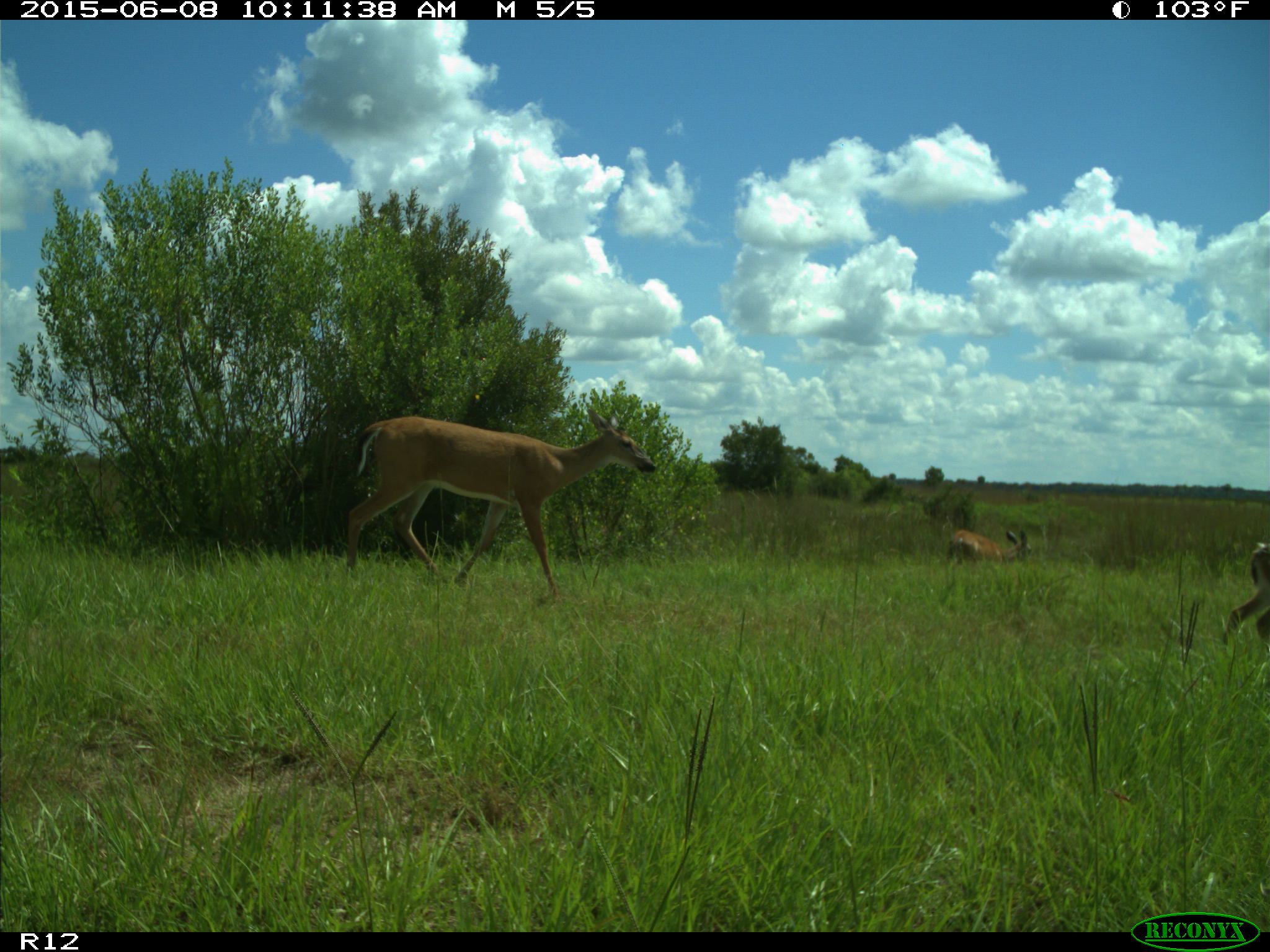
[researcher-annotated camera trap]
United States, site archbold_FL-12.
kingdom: Animalia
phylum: Chordata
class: Mammalia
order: Artiodactyla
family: Cervidae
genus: Odocoileus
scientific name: Odocoileus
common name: deer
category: unidentified deer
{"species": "unidentified deer (deer) (Odocoileus)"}